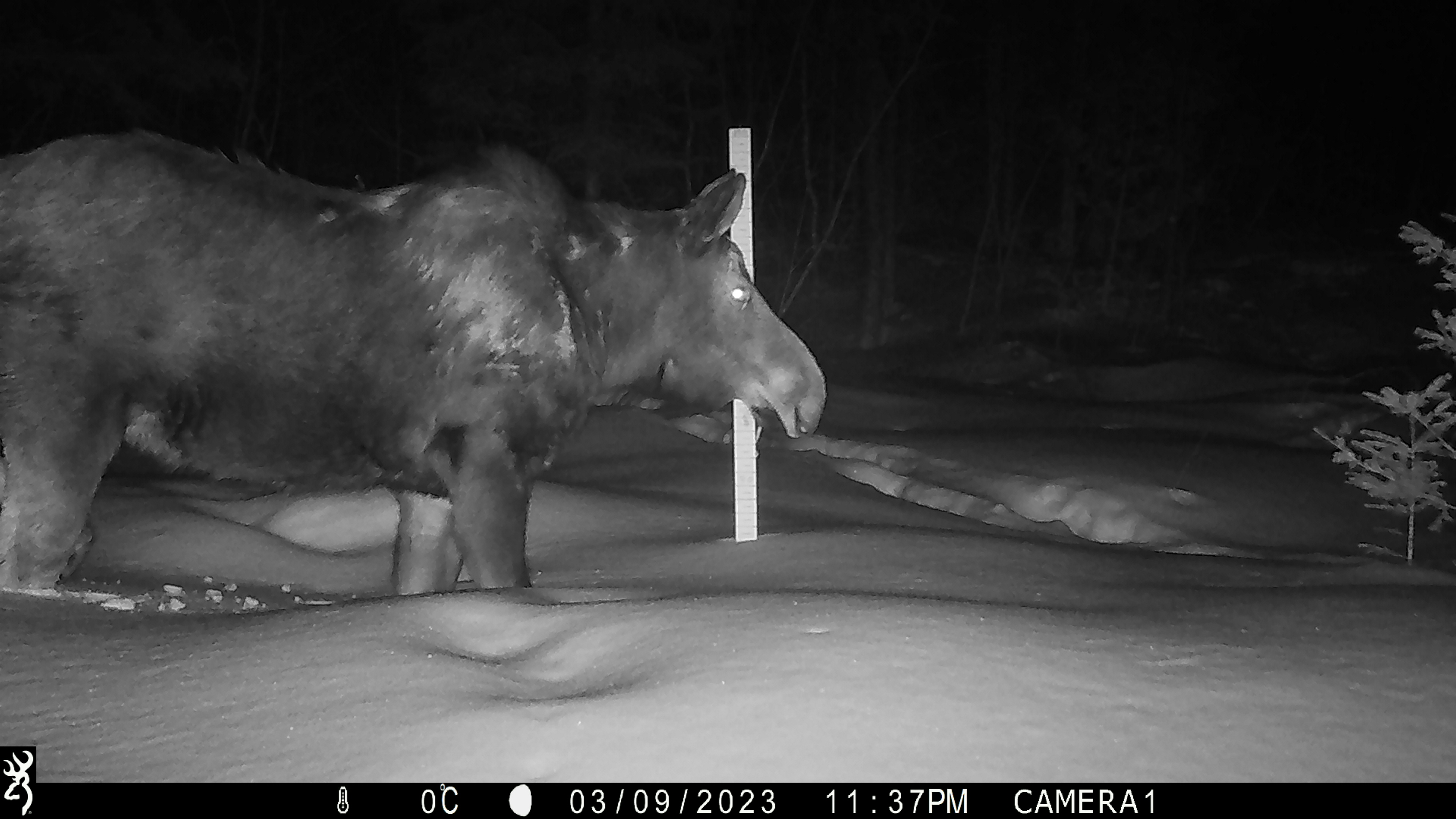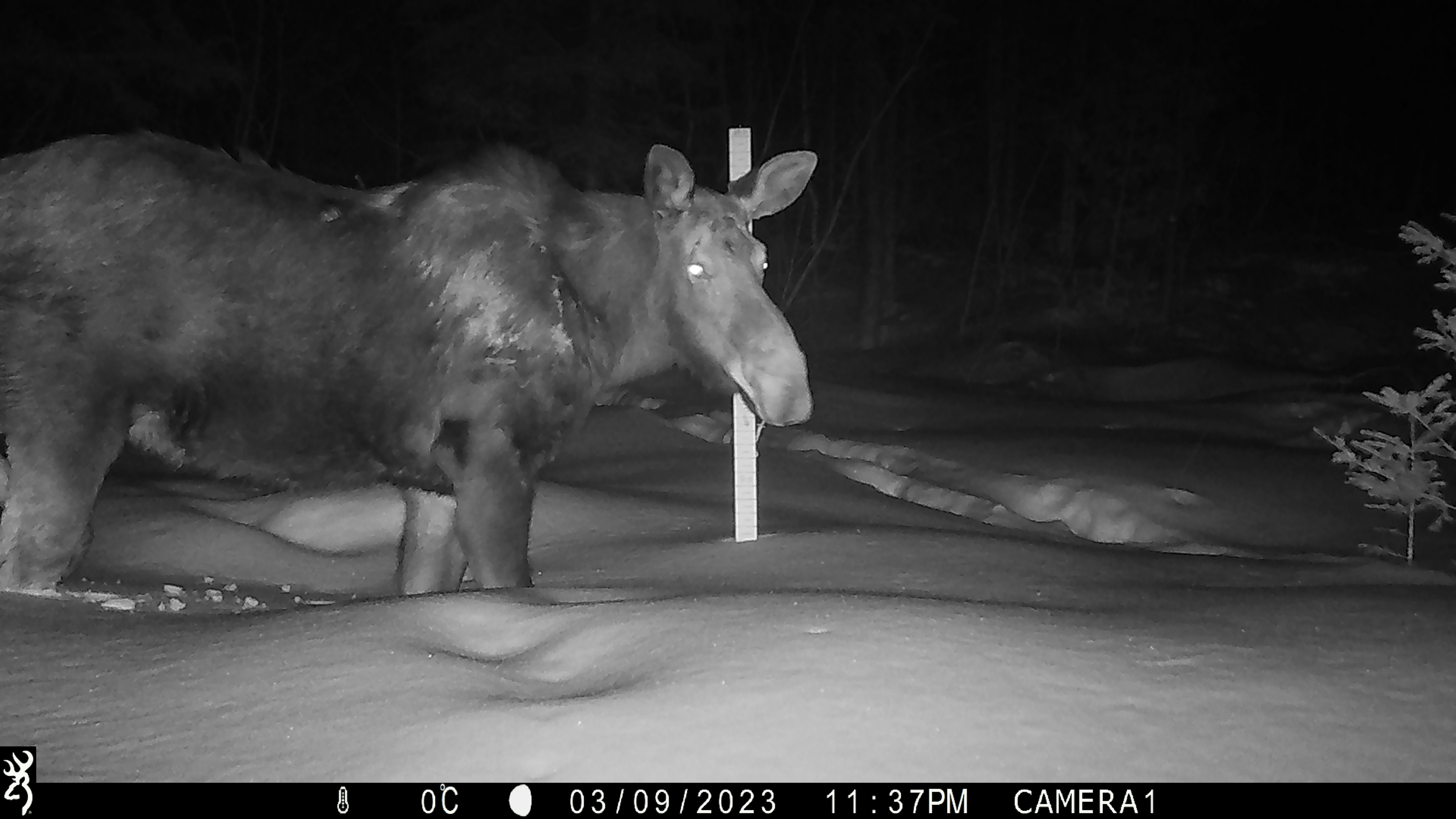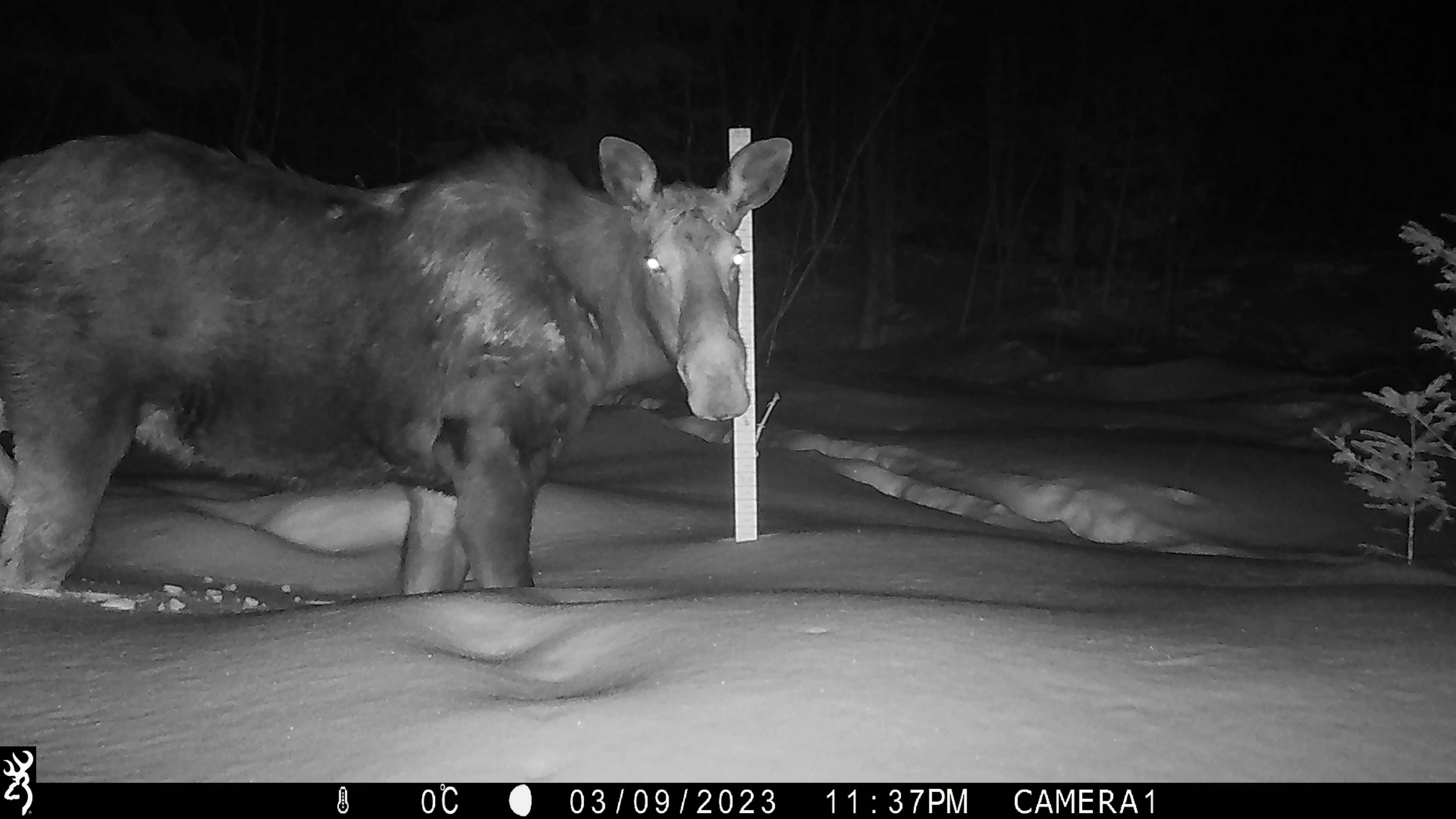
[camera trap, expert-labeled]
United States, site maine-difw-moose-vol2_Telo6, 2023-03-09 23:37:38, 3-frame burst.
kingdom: Animalia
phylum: Chordata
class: Mammalia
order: Artiodactyla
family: Cervidae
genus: Alces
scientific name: Alces alces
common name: moose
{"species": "moose (Alces alces)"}